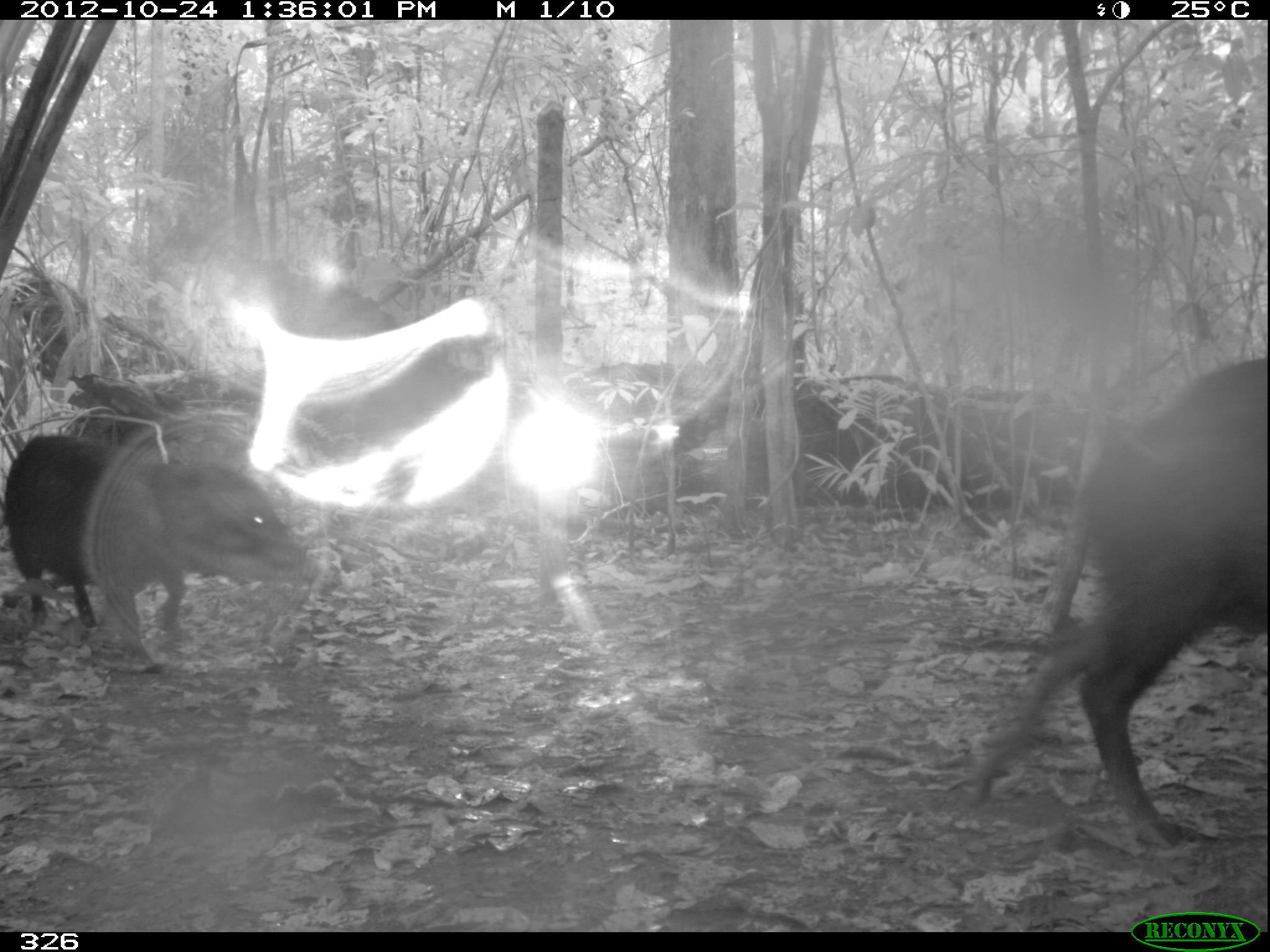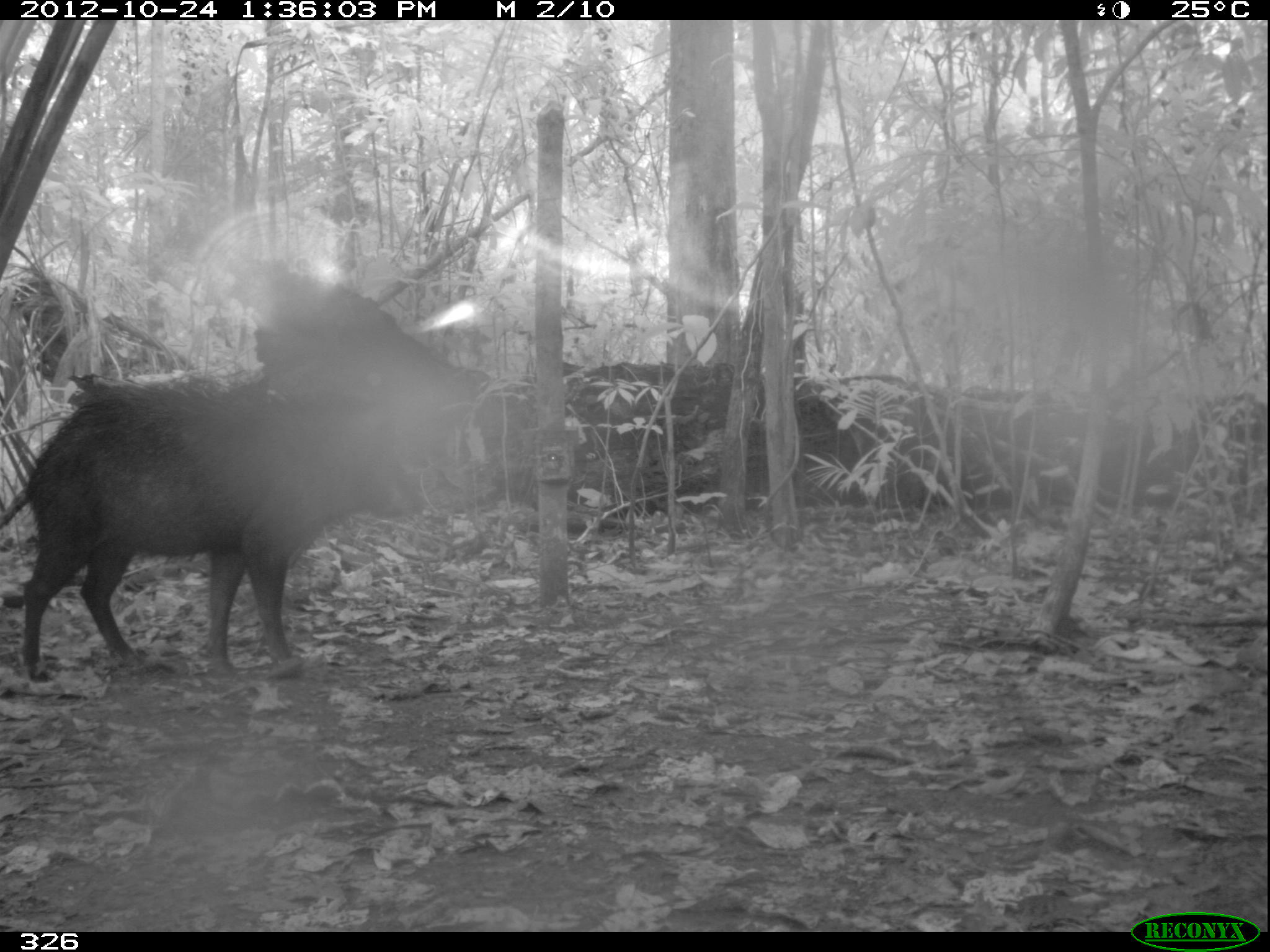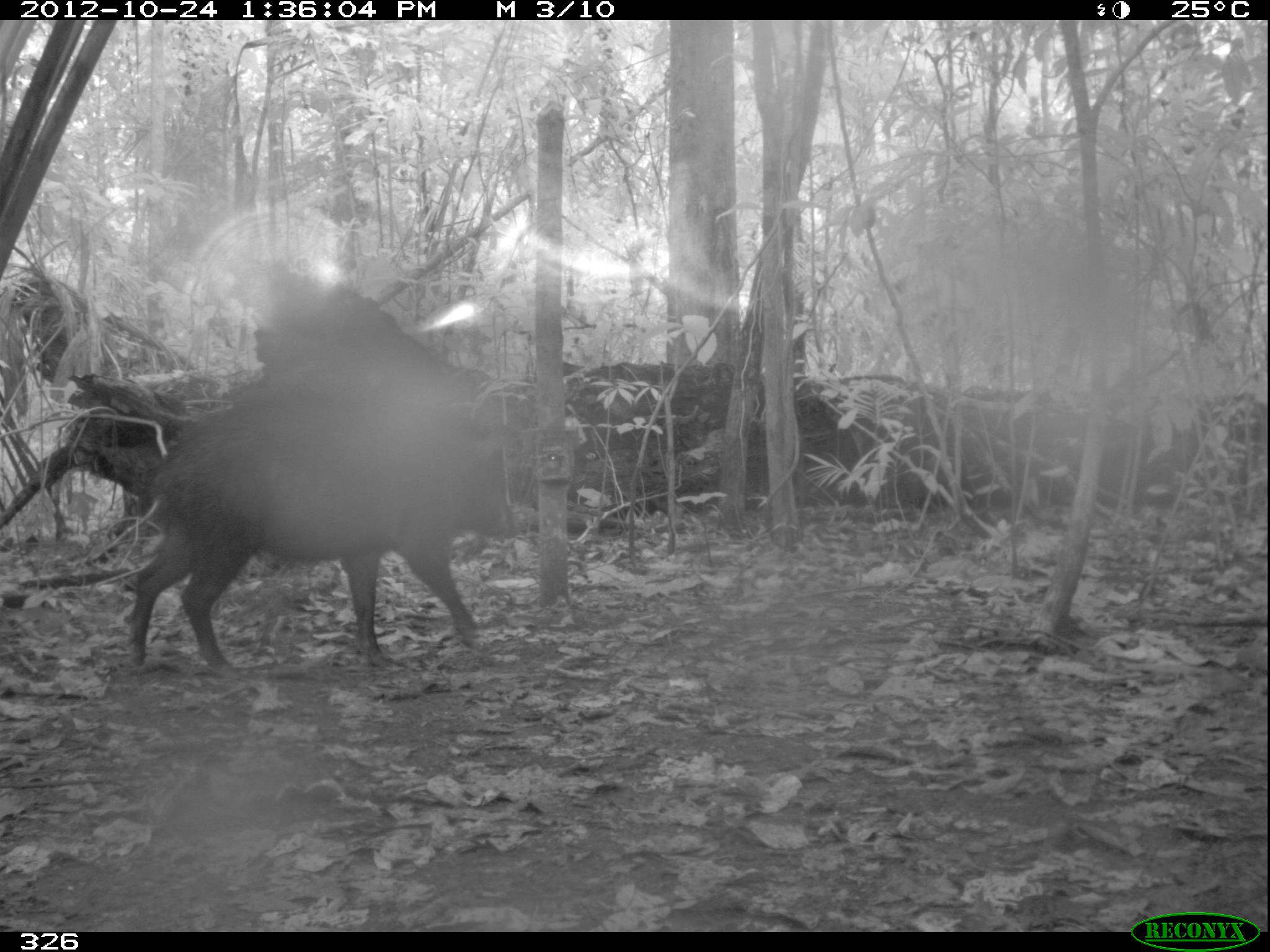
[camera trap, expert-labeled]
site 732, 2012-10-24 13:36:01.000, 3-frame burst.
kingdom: Animalia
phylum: Chordata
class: Mammalia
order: Artiodactyla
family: Tayassuidae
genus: Tayassu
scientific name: Tayassu pecari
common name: white-lipped peccary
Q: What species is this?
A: Tayassu pecari (white-lipped peccary).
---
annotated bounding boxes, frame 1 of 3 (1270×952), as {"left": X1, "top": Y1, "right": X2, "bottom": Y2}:
tayassu pecari: {"left": 968, "top": 356, "right": 1264, "bottom": 850}; {"left": 0, "top": 433, "right": 320, "bottom": 668}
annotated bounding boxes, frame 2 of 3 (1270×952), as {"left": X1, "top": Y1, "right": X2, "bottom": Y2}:
tayassu pecari: {"left": 0, "top": 381, "right": 425, "bottom": 676}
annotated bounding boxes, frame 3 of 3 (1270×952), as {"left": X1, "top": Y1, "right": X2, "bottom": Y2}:
tayassu pecari: {"left": 129, "top": 395, "right": 523, "bottom": 682}